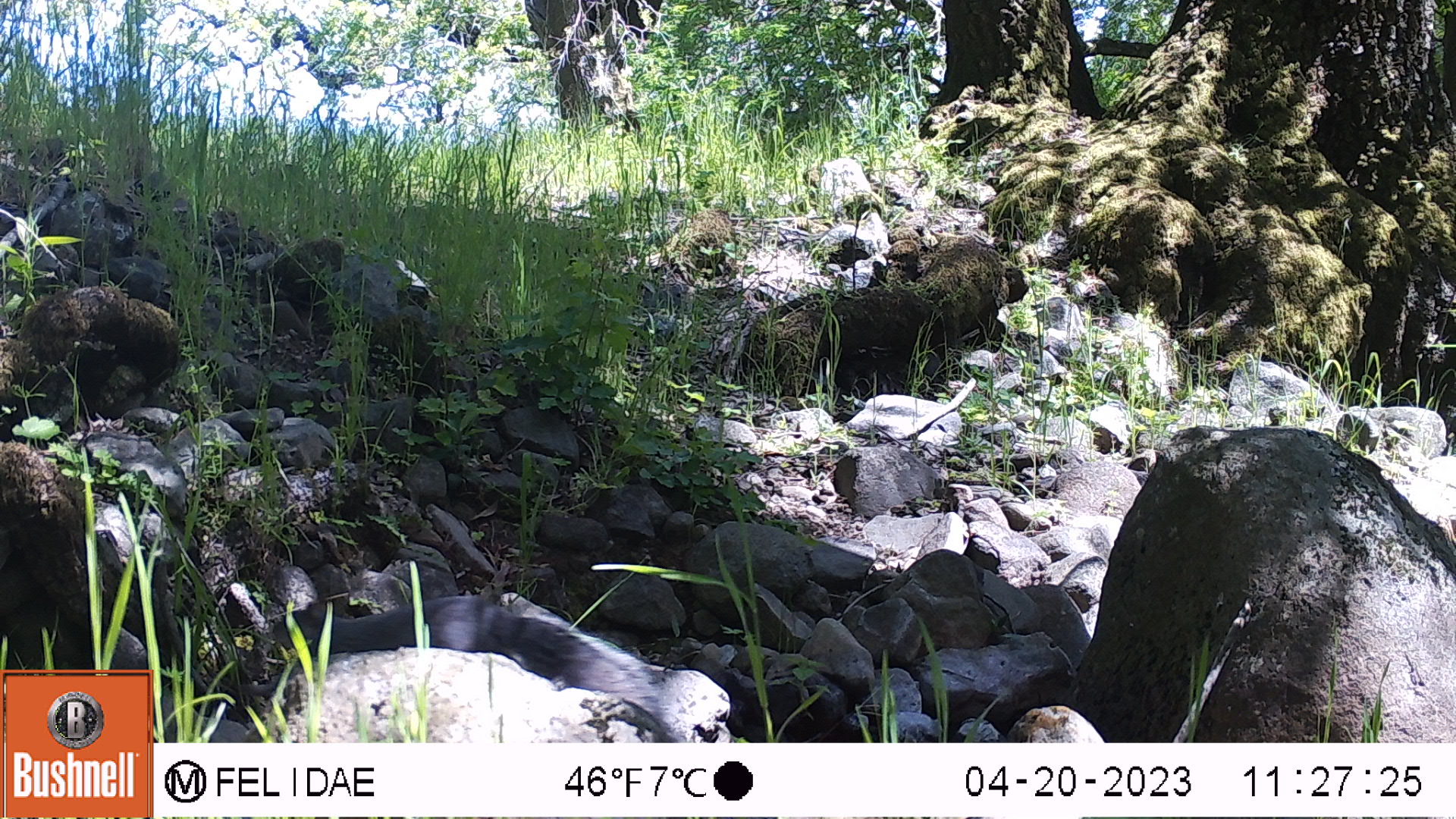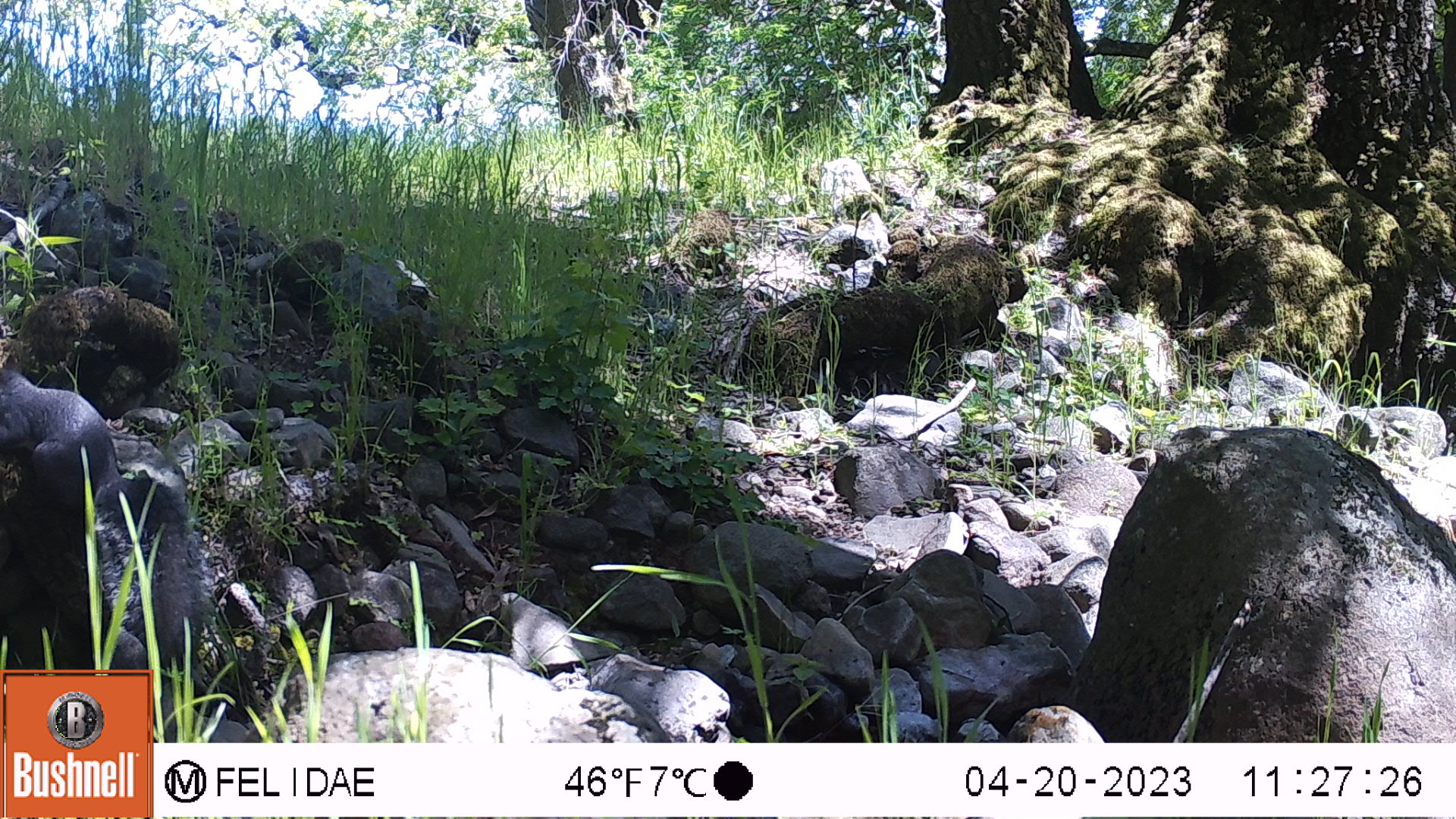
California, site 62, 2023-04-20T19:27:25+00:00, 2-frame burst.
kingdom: Animalia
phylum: Chordata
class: Mammalia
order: Rodentia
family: Sciuridae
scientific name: Sciuridae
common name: squirrel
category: unknown squirrel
Unknown squirrel (squirrel) (Sciuridae).